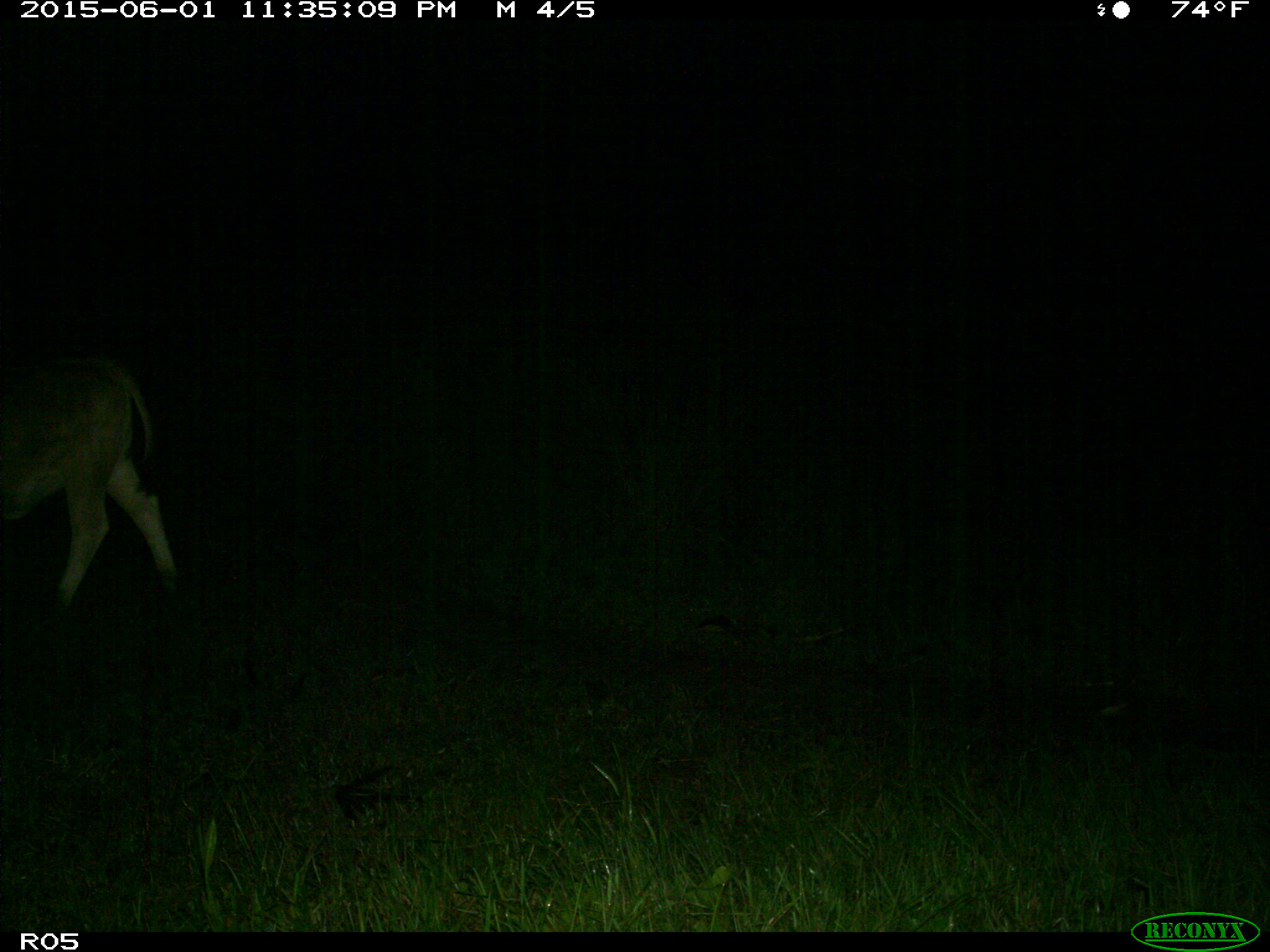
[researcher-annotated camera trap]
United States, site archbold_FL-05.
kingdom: Animalia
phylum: Chordata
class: Mammalia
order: Artiodactyla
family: Bovidae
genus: Bos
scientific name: Bos taurus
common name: domestic cow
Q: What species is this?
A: Bos taurus (domestic cow).